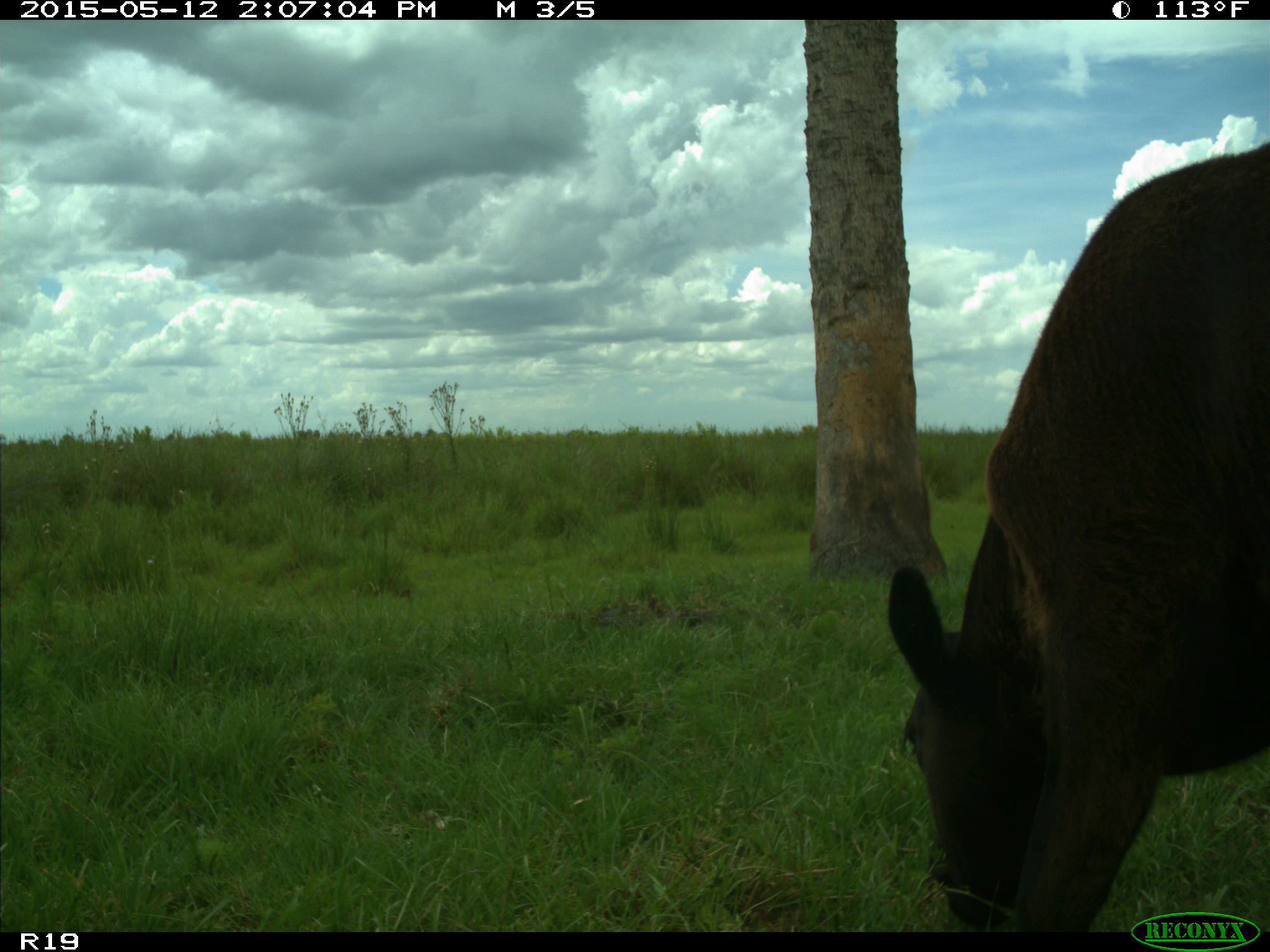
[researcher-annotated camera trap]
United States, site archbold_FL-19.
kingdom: Animalia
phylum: Chordata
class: Mammalia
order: Artiodactyla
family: Bovidae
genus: Bos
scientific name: Bos taurus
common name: domestic cow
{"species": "Bos taurus (domestic cow)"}